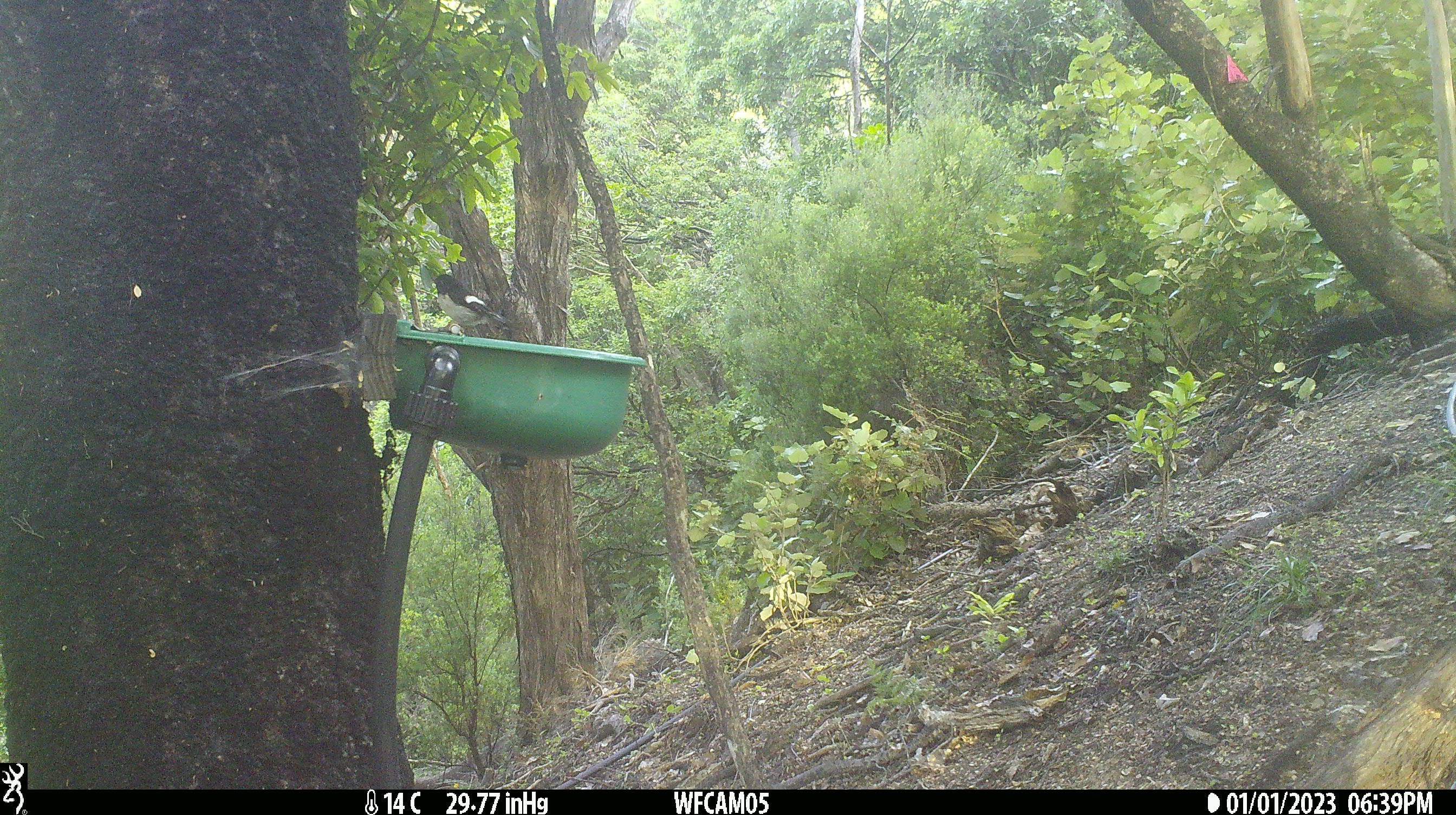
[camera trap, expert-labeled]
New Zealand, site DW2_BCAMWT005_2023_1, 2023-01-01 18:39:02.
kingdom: Animalia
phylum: Chordata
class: Aves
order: Passeriformes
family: Petroicidae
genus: Petroica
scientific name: Petroica macrocephala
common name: tomtit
Tomtit (Petroica macrocephala).